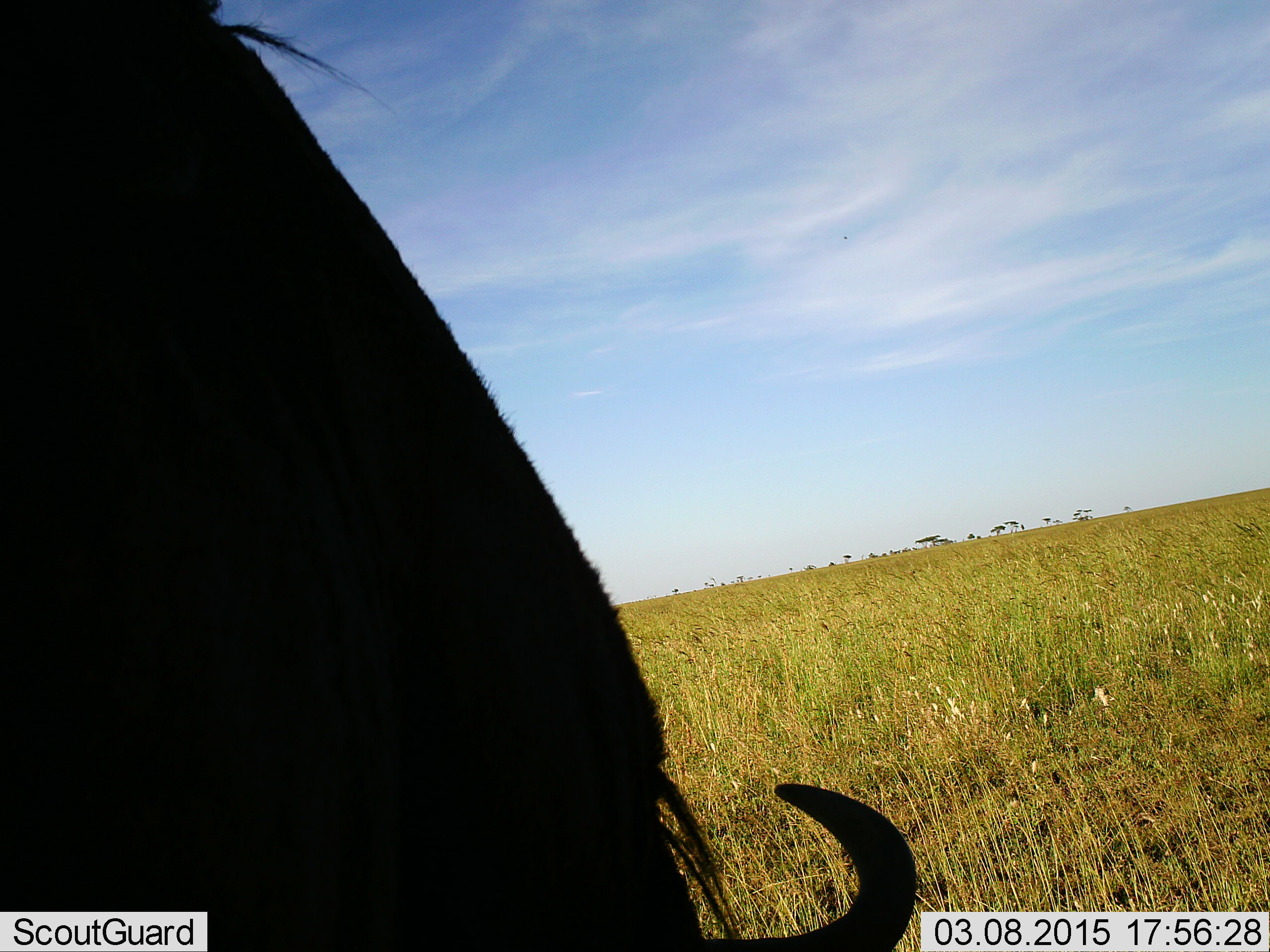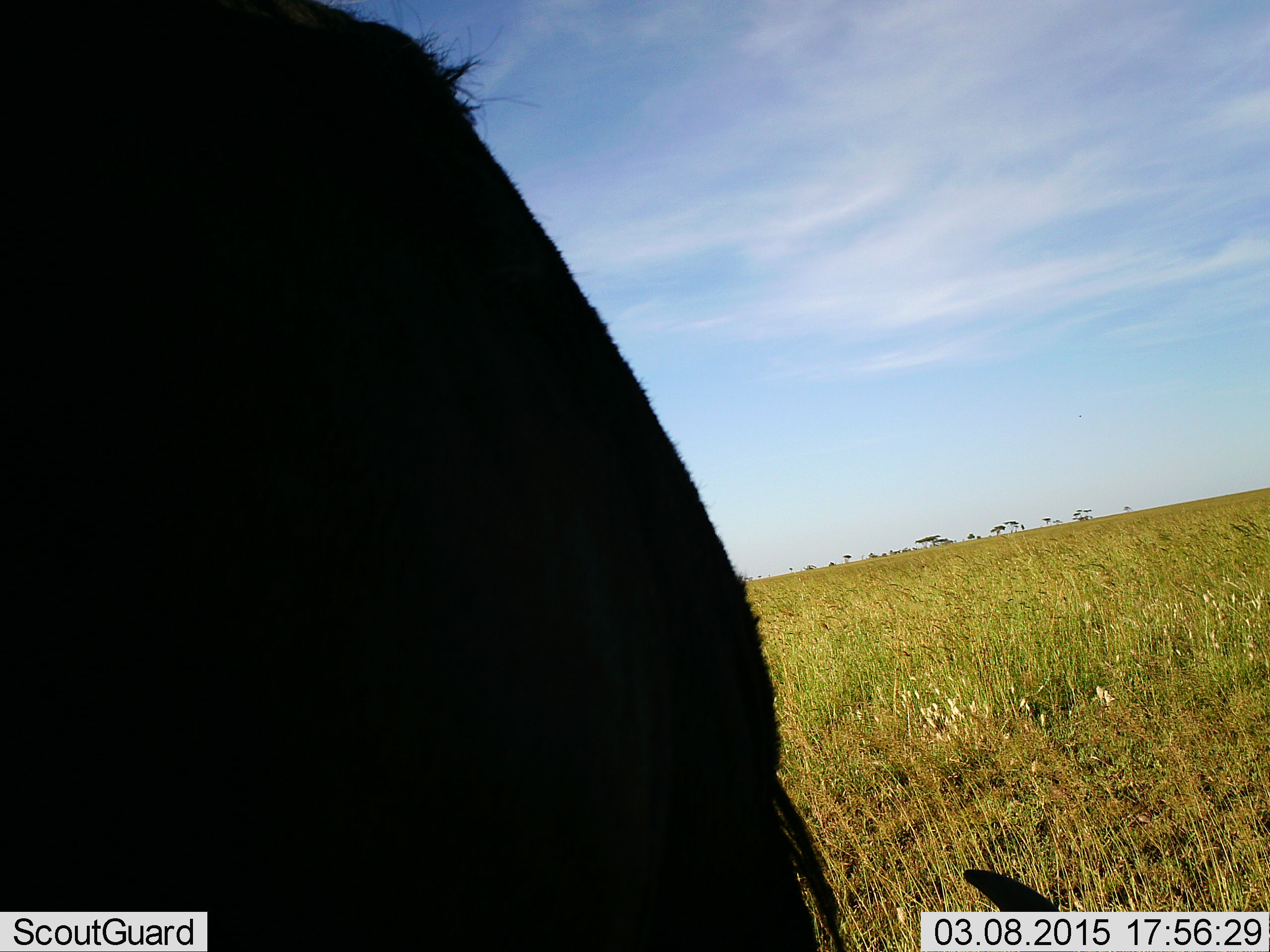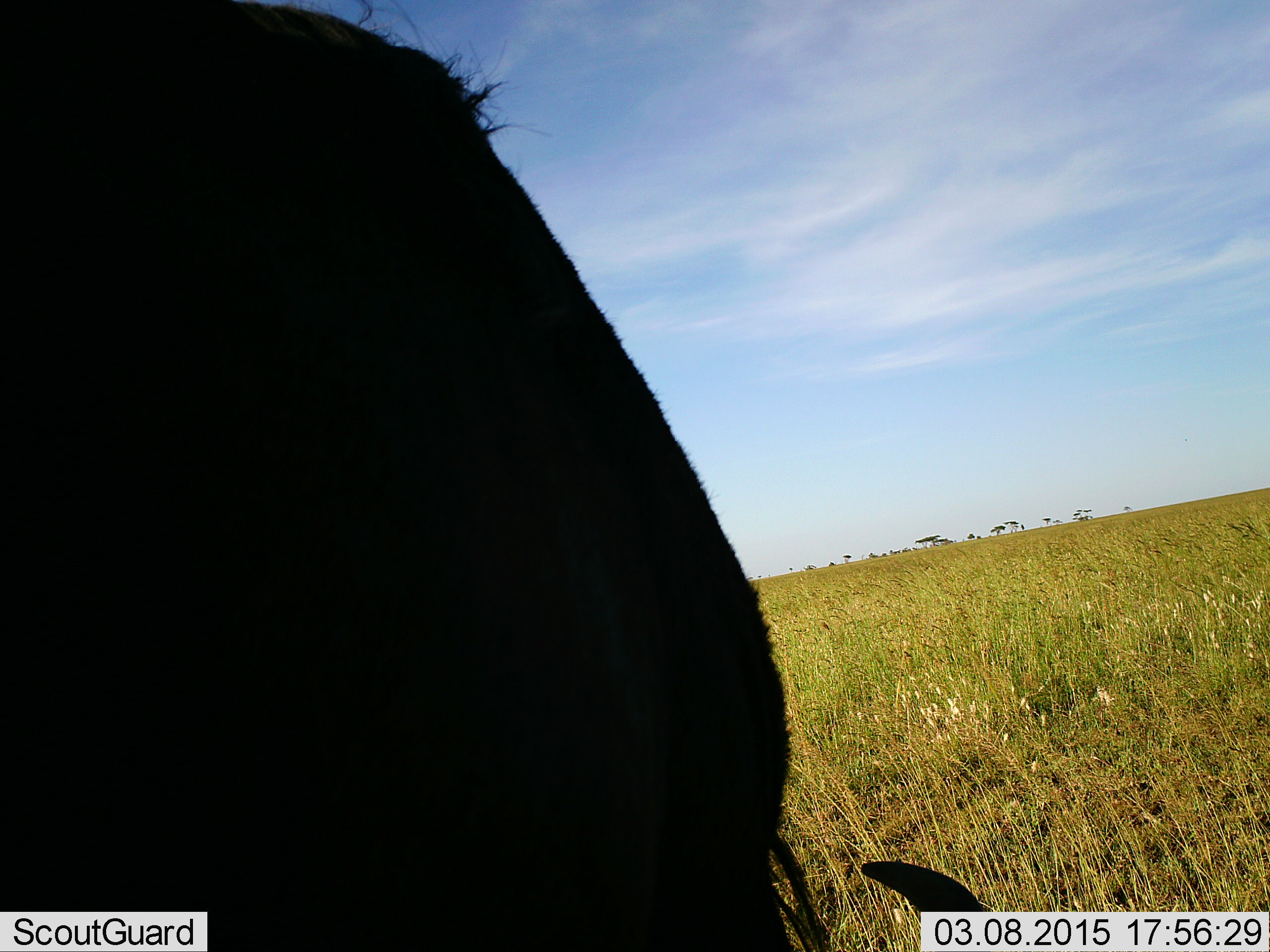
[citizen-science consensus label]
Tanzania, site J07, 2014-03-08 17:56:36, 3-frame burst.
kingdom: Animalia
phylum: Chordata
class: Mammalia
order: Artiodactyla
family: Bovidae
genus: Connochaetes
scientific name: Connochaetes taurinus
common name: blue wildebeest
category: wildebeest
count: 1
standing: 0%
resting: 0%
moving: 10%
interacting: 0%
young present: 0%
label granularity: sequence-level